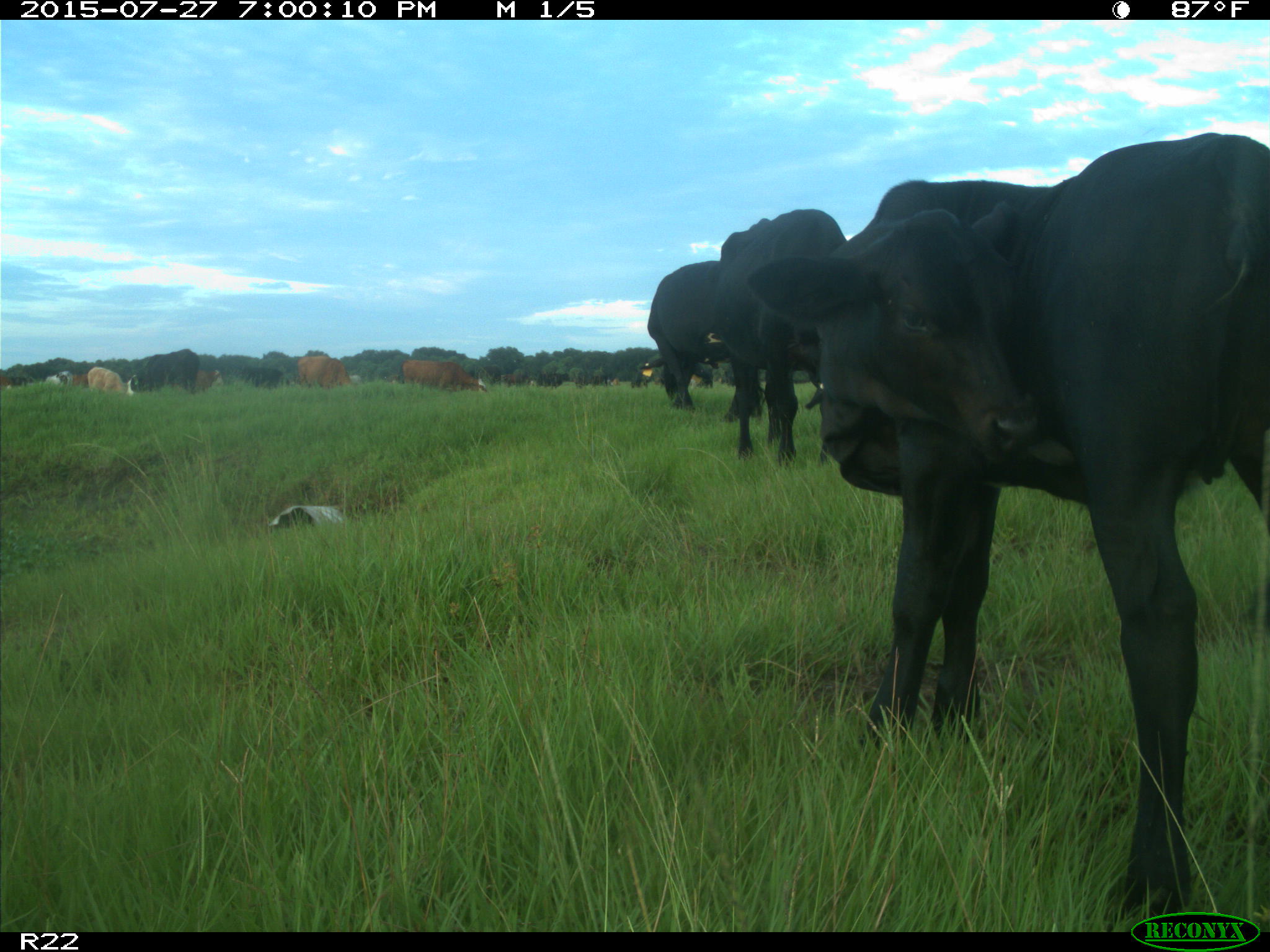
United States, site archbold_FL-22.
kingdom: Animalia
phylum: Chordata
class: Mammalia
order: Artiodactyla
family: Bovidae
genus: Bos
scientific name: Bos taurus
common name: domestic cow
Bos taurus (domestic cow).